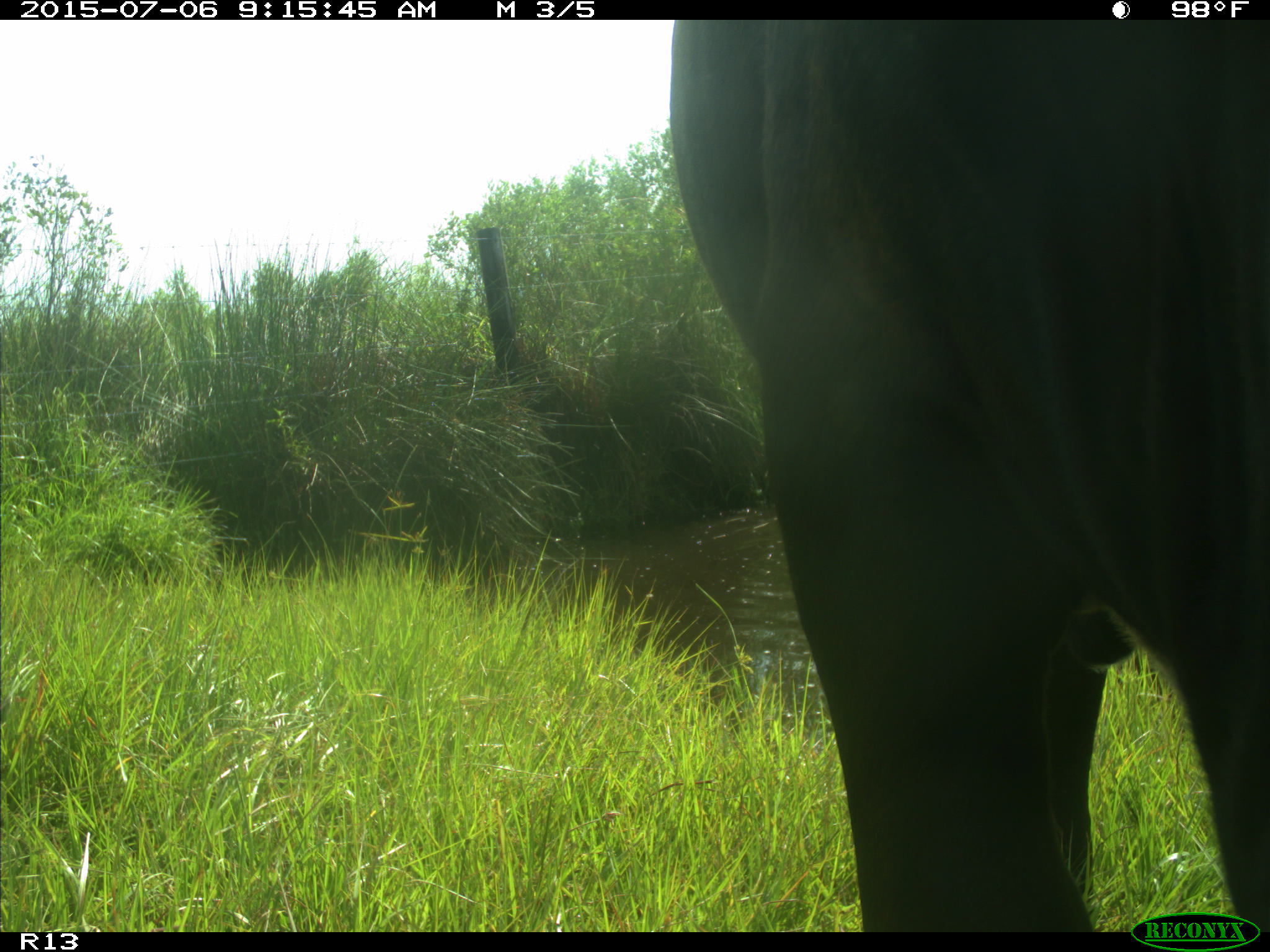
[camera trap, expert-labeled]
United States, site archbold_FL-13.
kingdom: Animalia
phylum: Chordata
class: Mammalia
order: Artiodactyla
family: Bovidae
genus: Bos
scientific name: Bos taurus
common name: domestic cow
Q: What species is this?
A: Bos taurus (domestic cow).